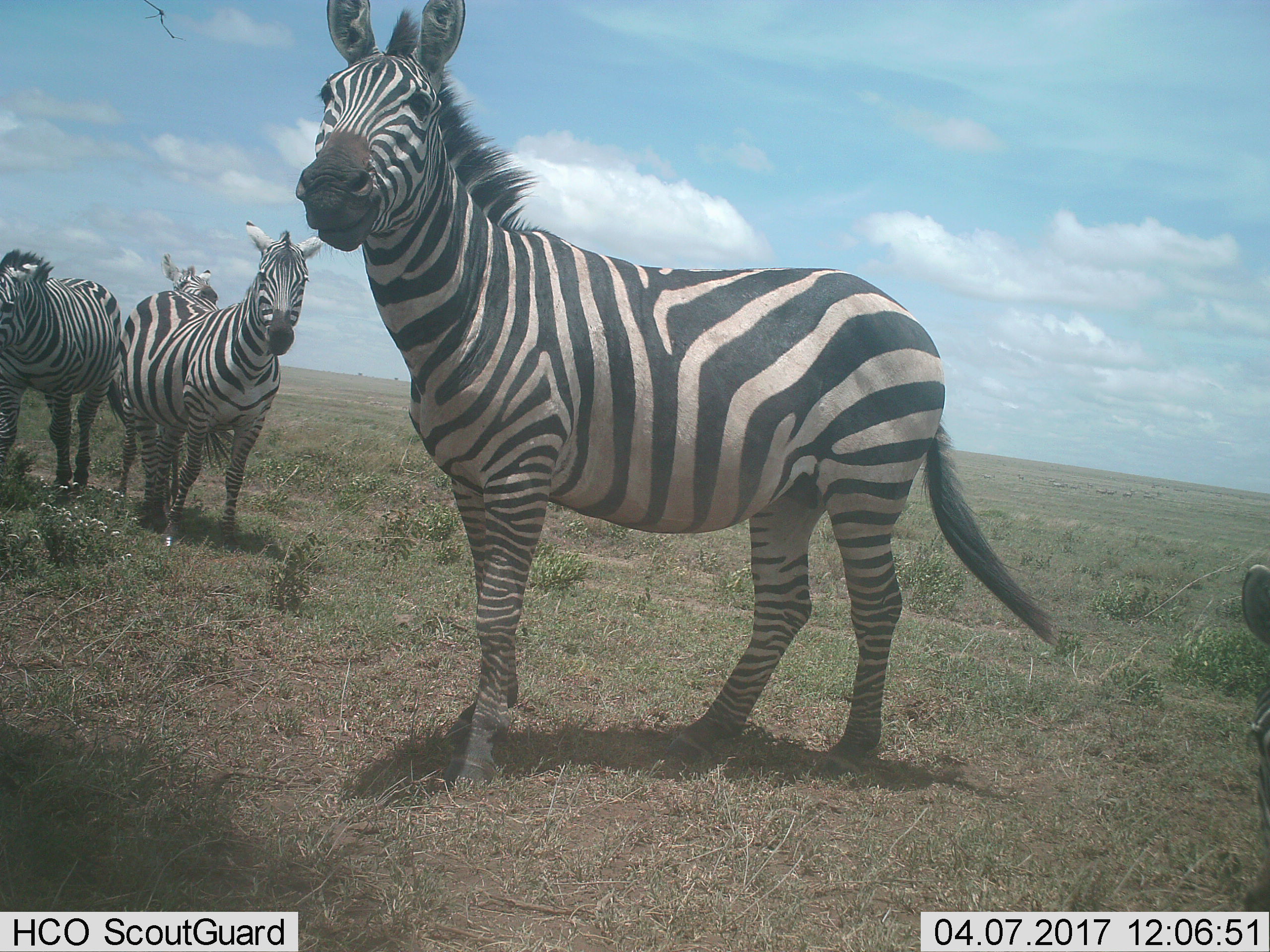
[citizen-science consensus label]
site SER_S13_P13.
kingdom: Animalia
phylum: Chordata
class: Mammalia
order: Perissodactyla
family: Equidae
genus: Equus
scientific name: Equus quagga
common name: plains zebra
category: zebraplains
Zebraplains (plains zebra) (Equus quagga), count 5. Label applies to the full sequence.